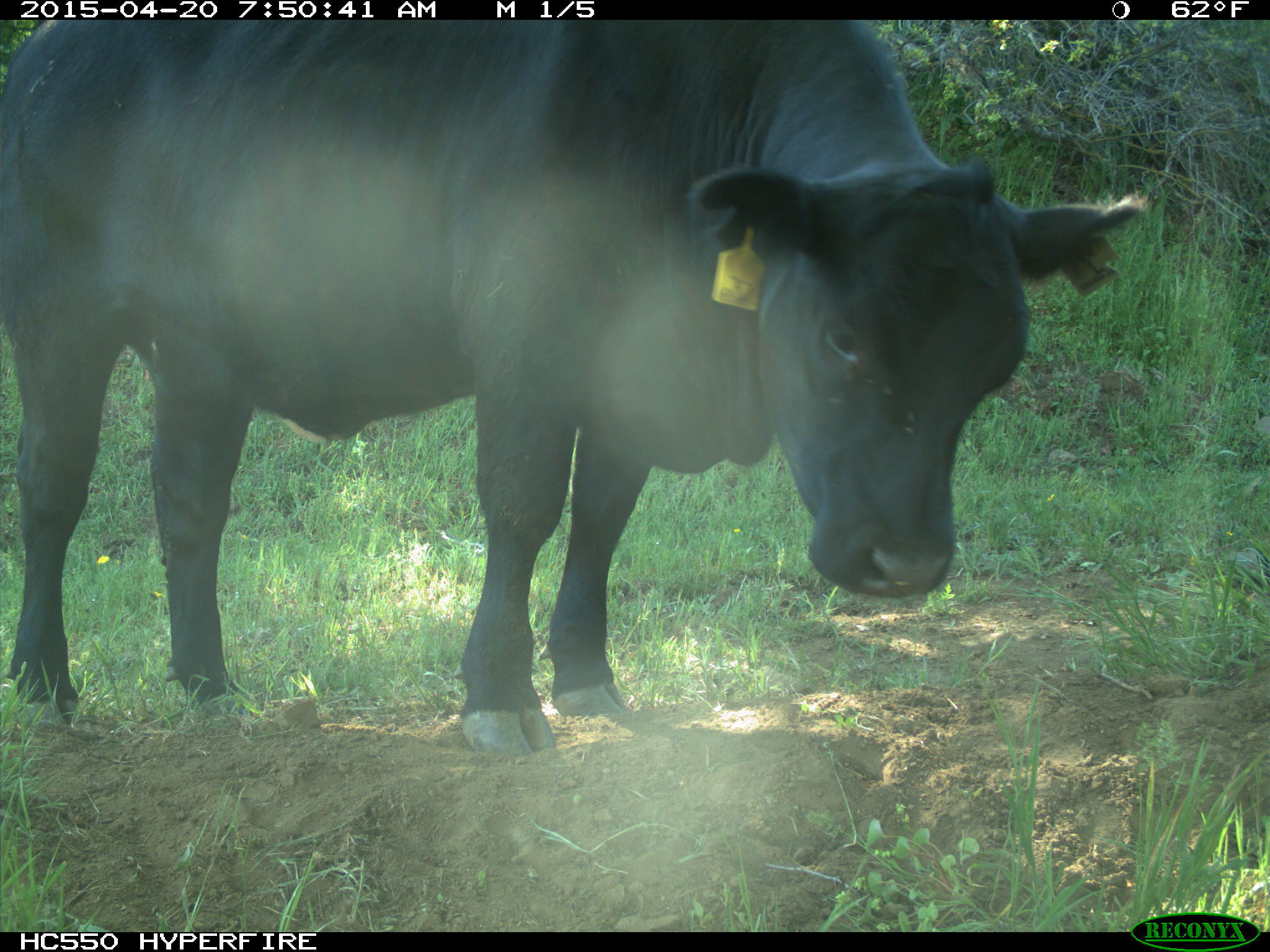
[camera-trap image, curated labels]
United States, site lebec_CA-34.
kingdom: Animalia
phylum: Chordata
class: Mammalia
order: Artiodactyla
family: Bovidae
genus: Bos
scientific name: Bos taurus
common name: domestic cow